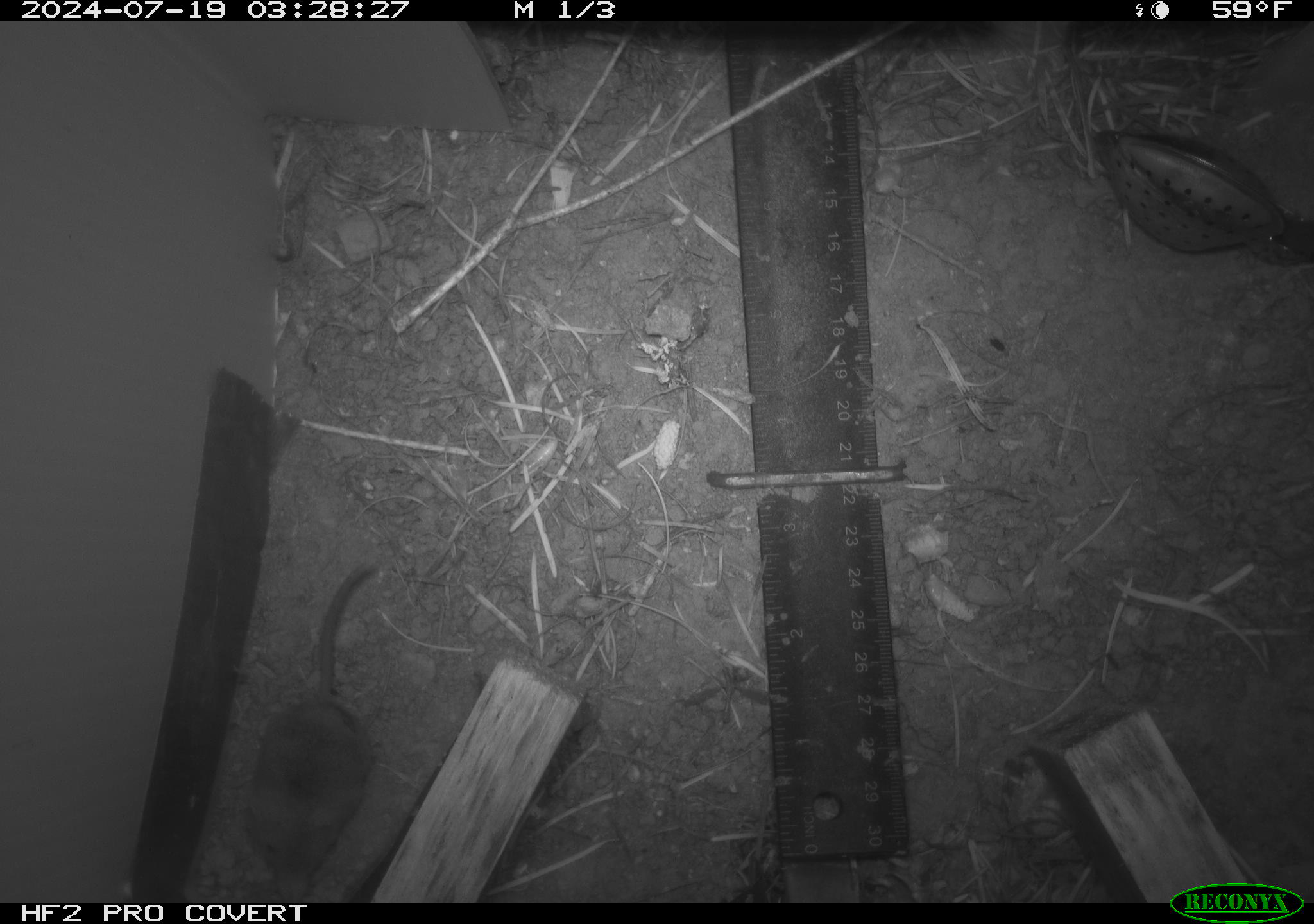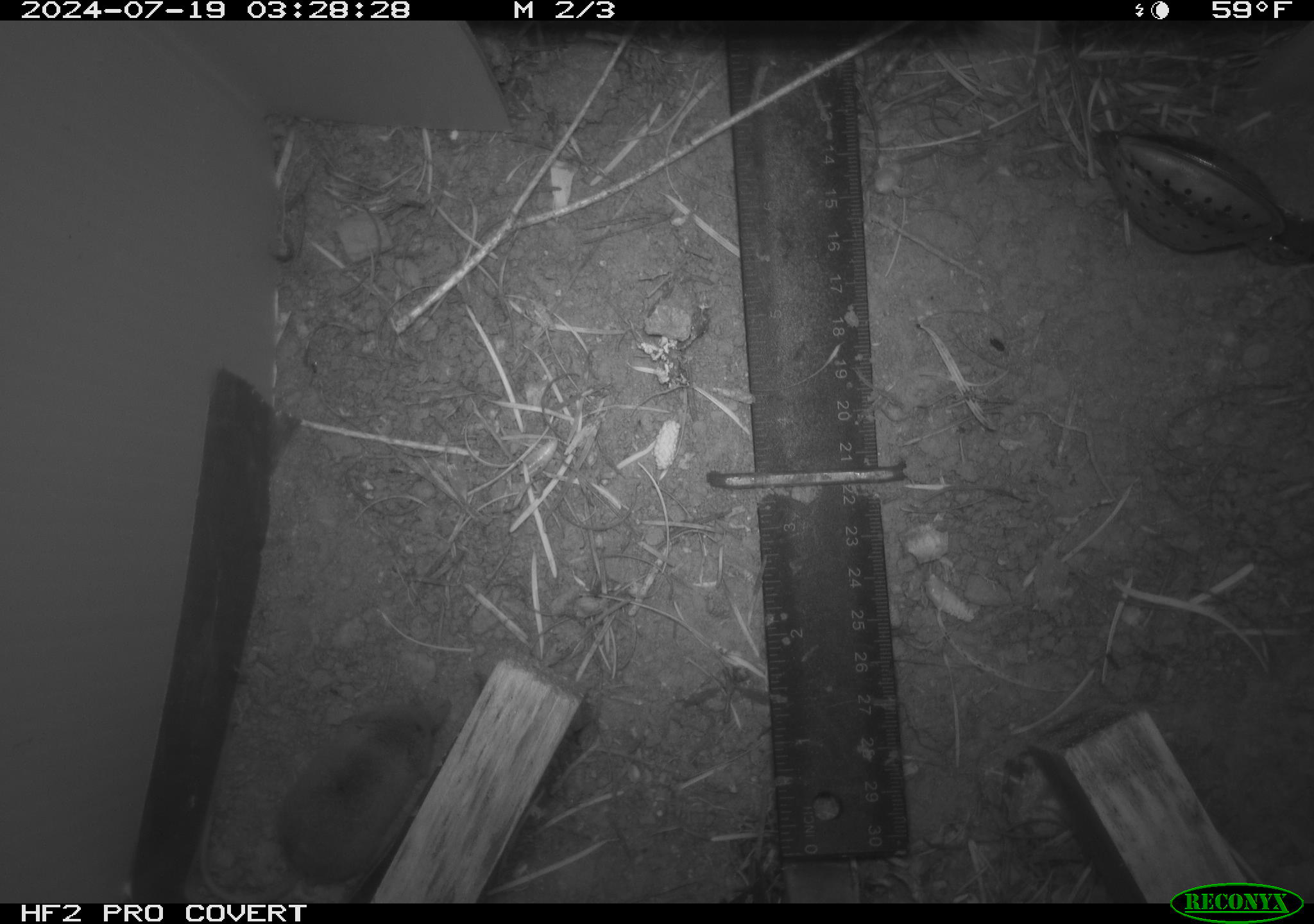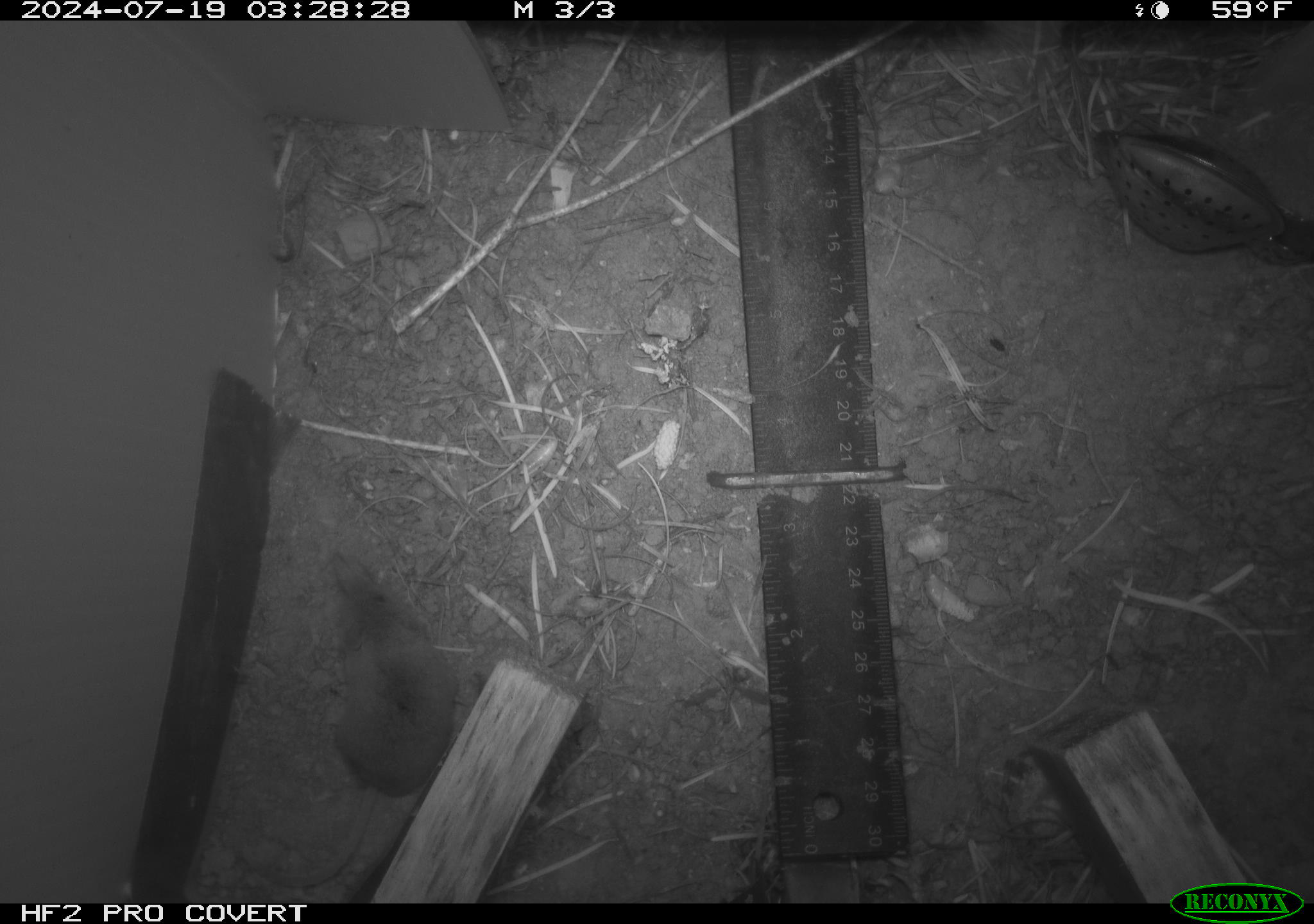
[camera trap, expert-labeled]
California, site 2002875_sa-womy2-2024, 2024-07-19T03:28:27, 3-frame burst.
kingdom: Animalia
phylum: Chordata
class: Mammalia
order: Eulipotyphla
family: Soricidae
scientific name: Soricidae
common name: shrews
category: soricidae family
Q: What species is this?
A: Soricidae family (shrews) (Soricidae).